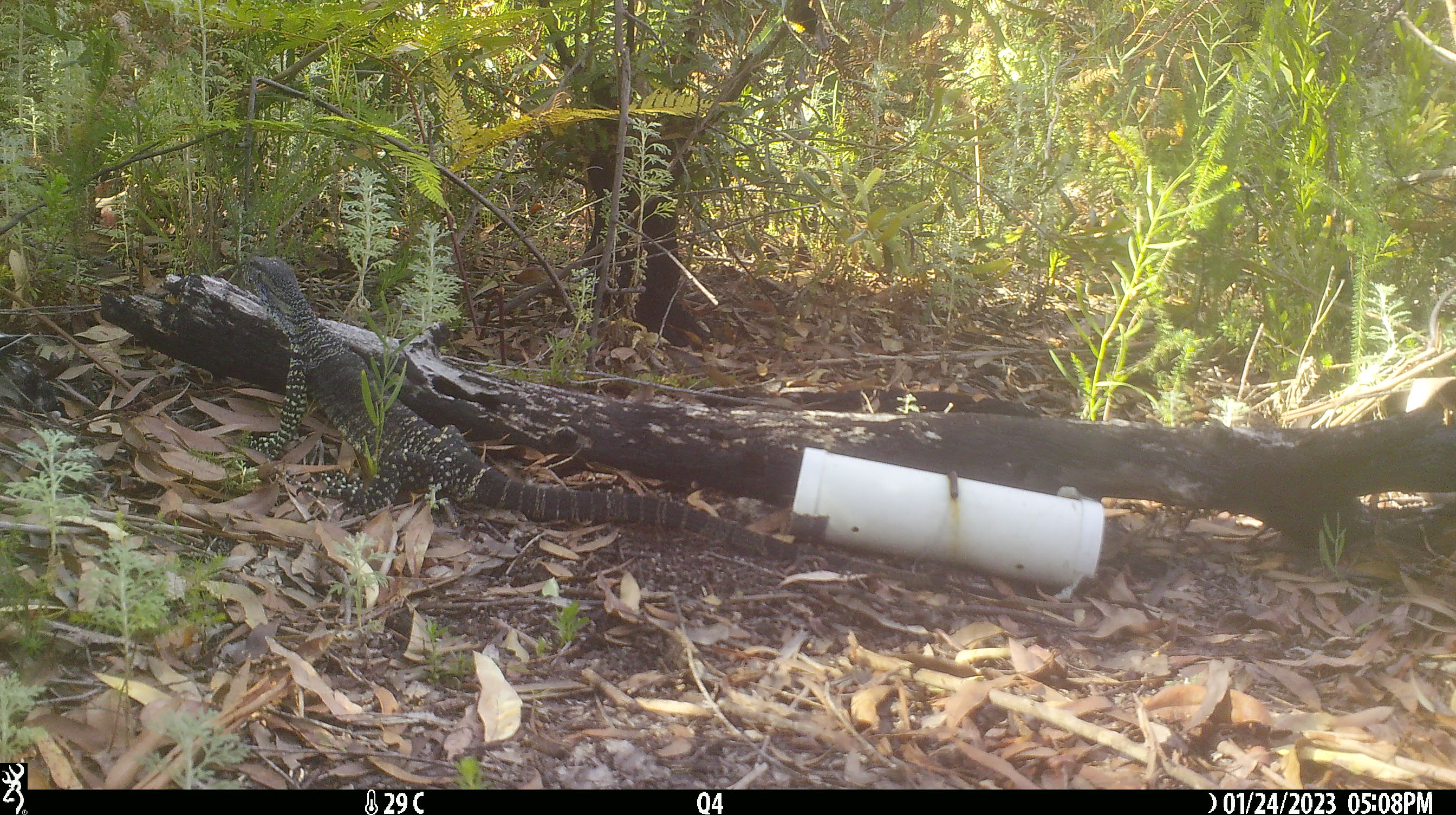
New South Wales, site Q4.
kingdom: Animalia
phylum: Chordata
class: Reptilia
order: Squamata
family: Varanidae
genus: Varanus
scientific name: Varanus varius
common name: lace monitor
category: goanna